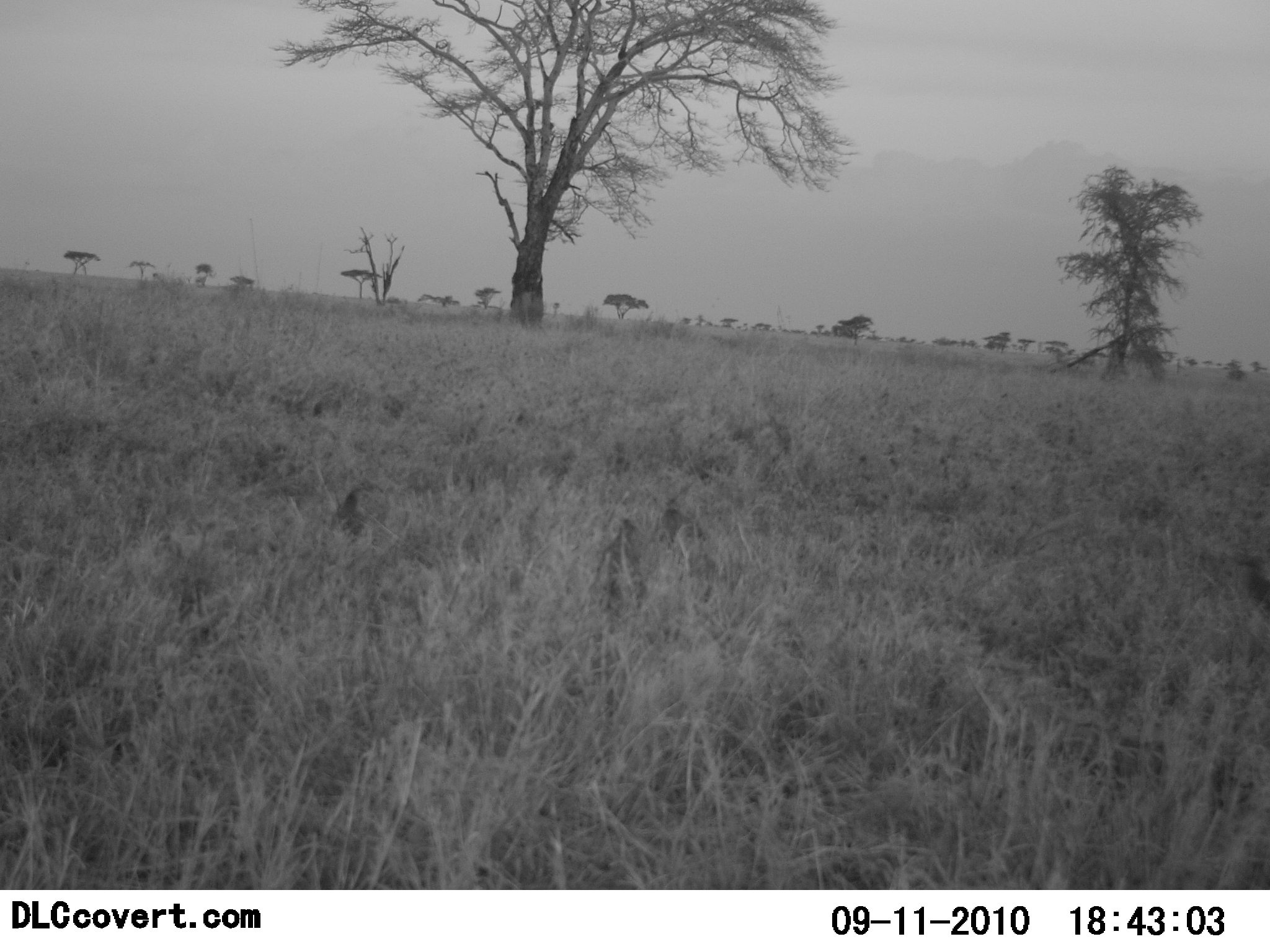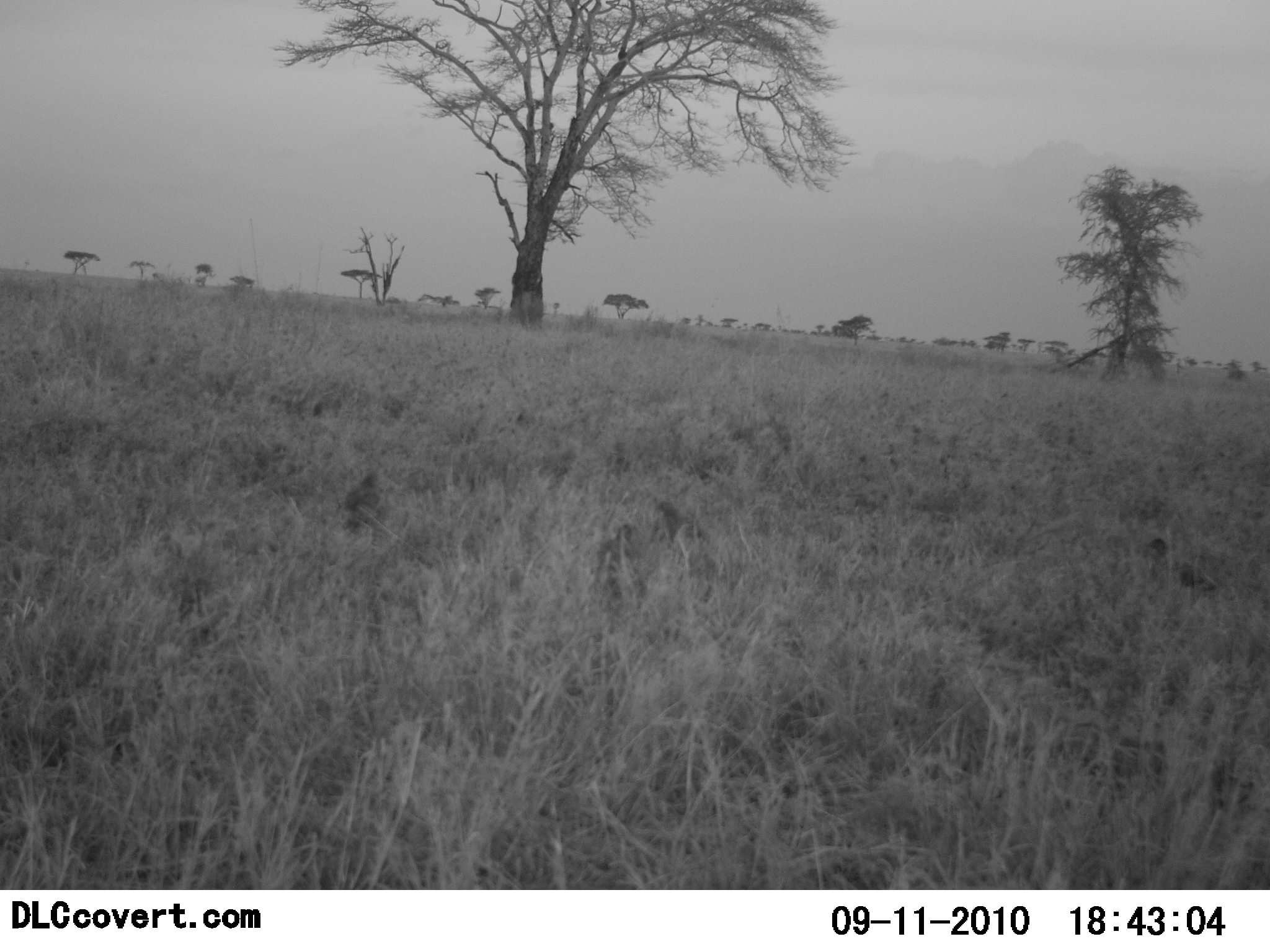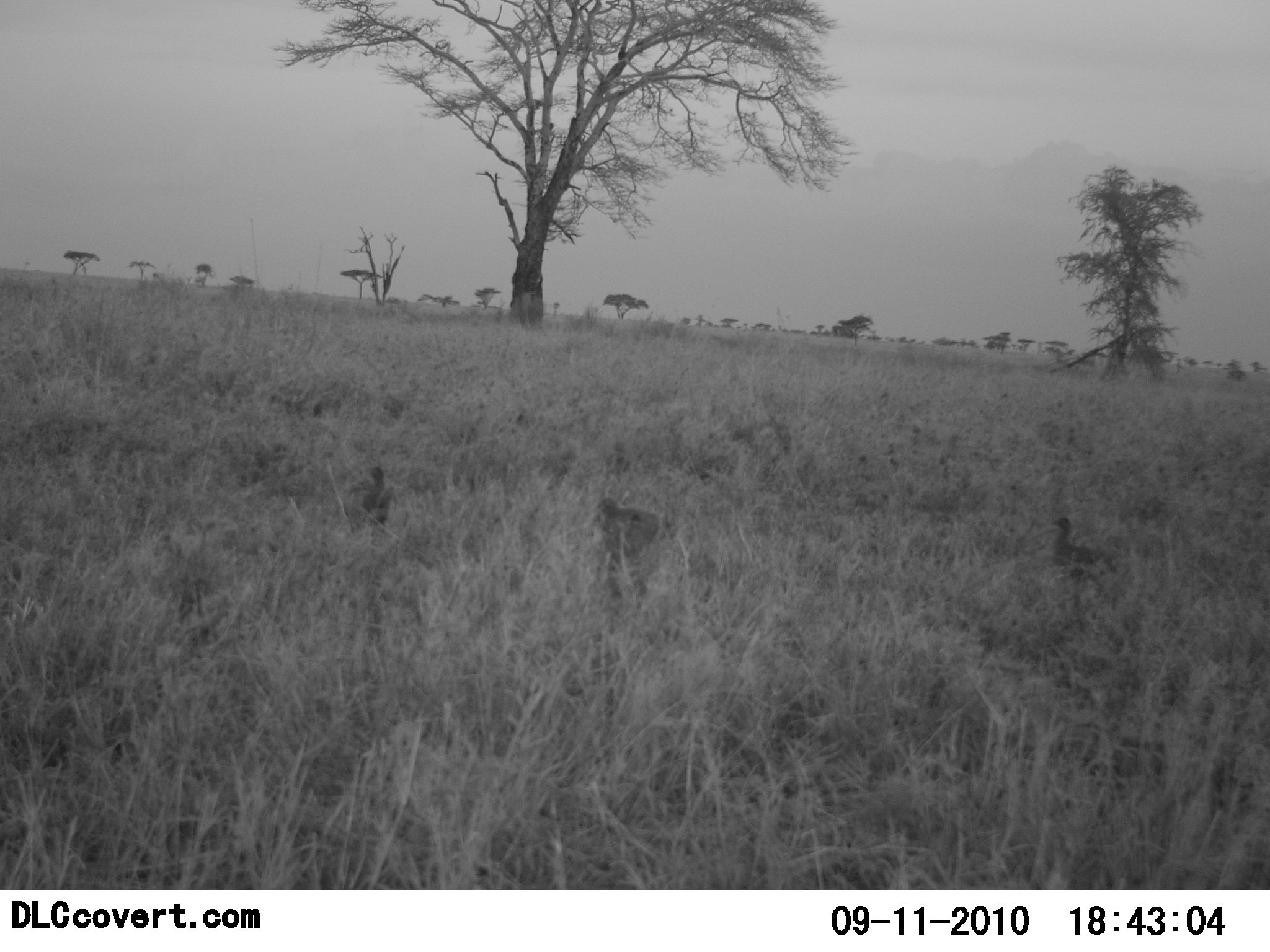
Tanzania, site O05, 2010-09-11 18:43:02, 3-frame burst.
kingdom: Animalia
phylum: Chordata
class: Aves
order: Galliformes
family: Numididae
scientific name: Numididae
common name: guinea fowl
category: guineafowl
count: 4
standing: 15%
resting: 0%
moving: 92%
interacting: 0%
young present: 8%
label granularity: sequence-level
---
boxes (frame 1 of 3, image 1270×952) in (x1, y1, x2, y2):
animal: (587, 480, 713, 660); (325, 476, 395, 551); (1227, 548, 1270, 614)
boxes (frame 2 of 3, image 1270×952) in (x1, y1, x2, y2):
animal: (341, 470, 480, 653); (585, 505, 736, 658); (1136, 539, 1231, 605)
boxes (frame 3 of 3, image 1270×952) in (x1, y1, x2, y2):
animal: (584, 495, 667, 615); (341, 468, 409, 550); (1045, 514, 1112, 581)